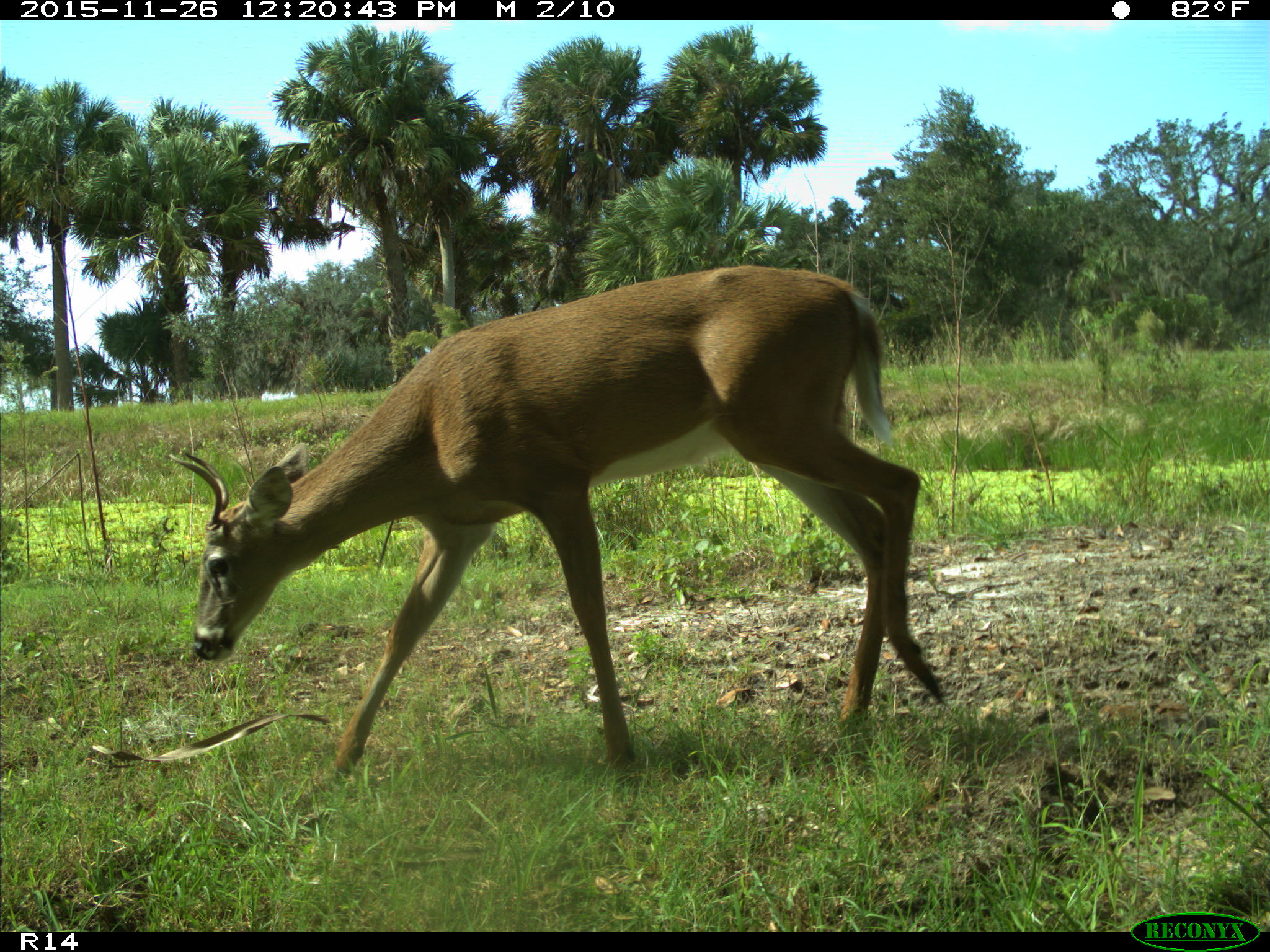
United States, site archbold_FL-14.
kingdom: Animalia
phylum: Chordata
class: Mammalia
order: Artiodactyla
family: Cervidae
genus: Odocoileus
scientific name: Odocoileus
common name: deer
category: unidentified deer